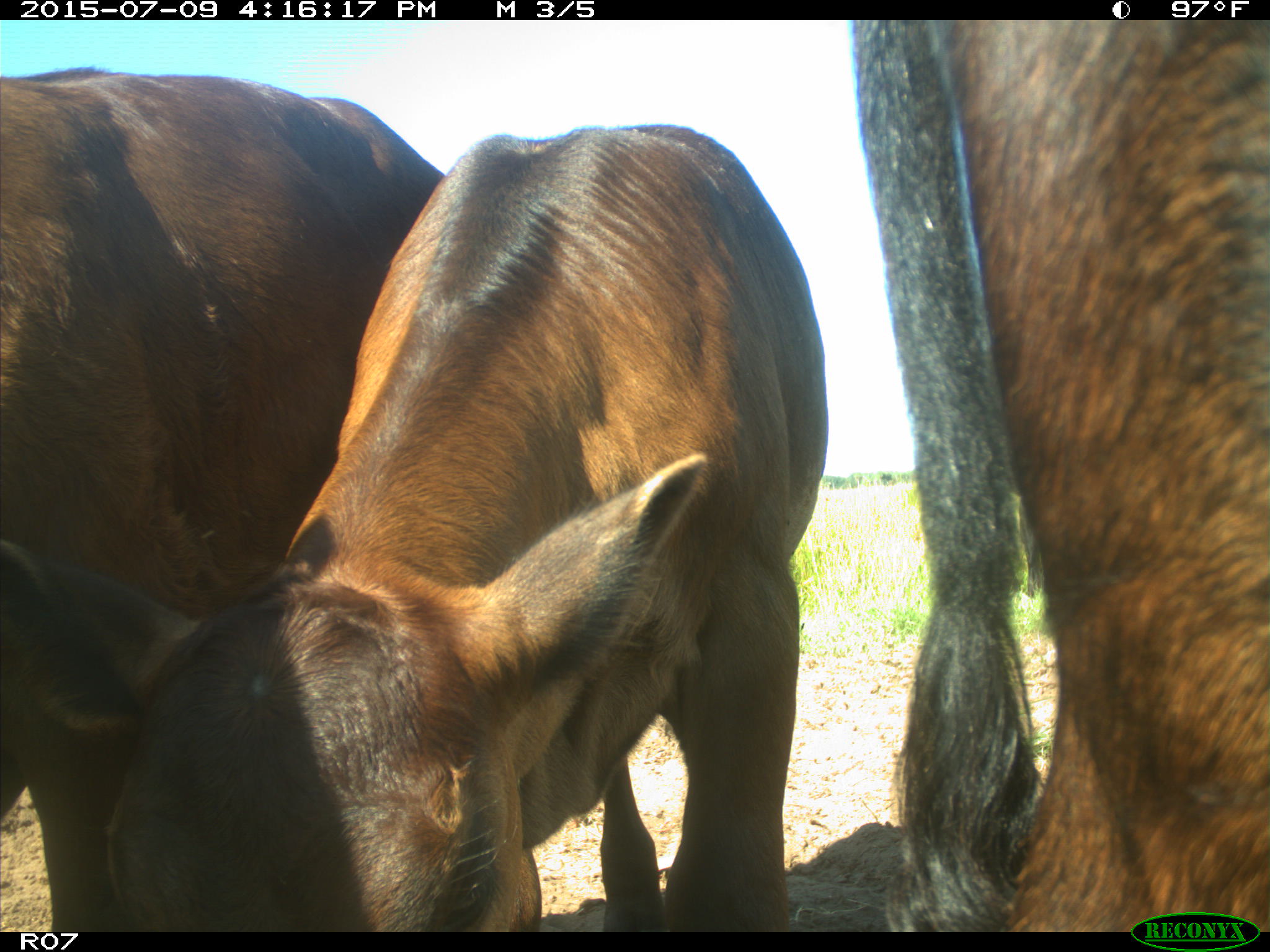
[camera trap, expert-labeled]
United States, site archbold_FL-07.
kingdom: Animalia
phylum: Chordata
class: Mammalia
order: Artiodactyla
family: Bovidae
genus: Bos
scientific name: Bos taurus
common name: domestic cow